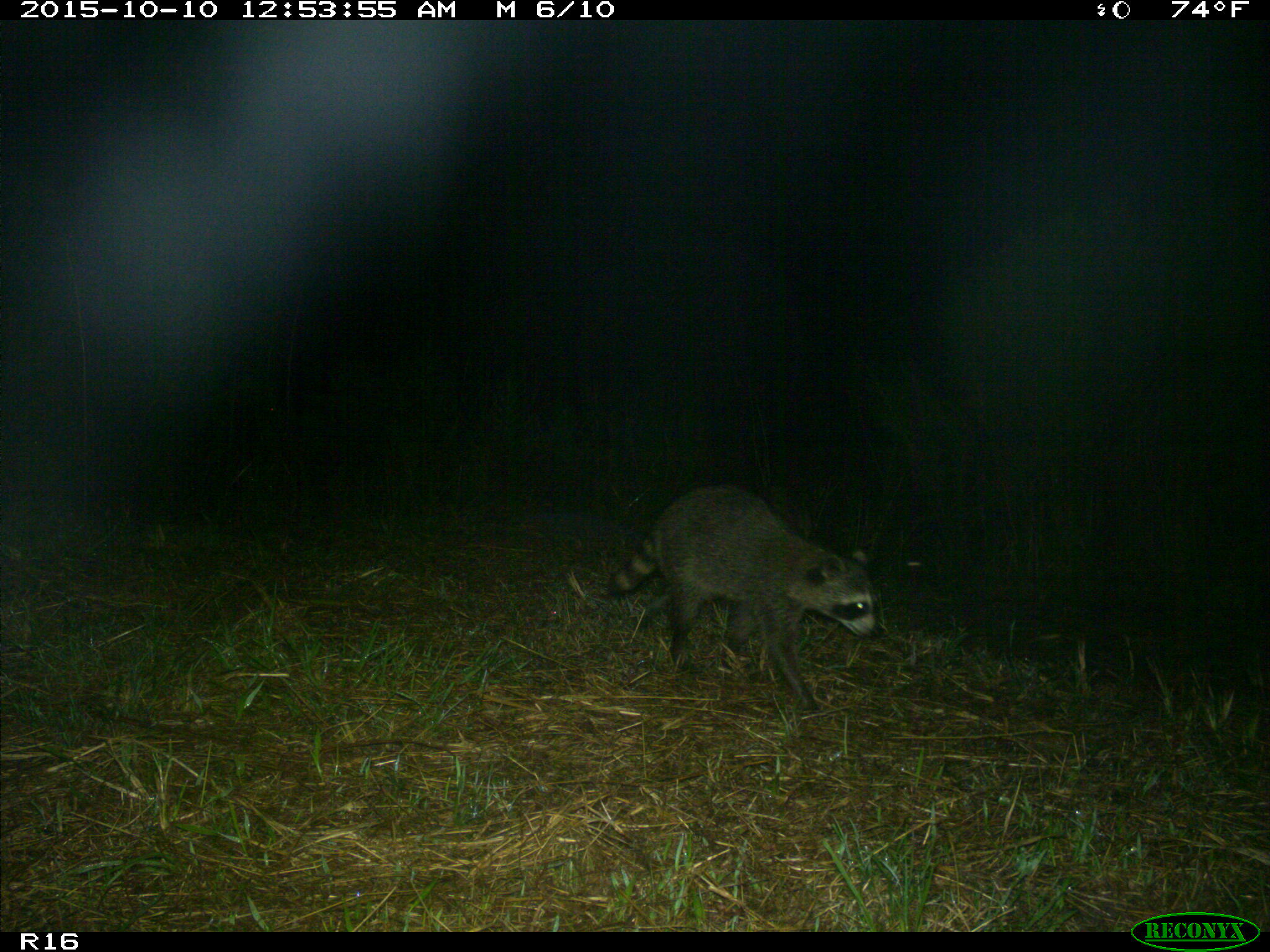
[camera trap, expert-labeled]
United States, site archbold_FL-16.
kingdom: Animalia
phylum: Chordata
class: Mammalia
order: Carnivora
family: Procyonidae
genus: Procyon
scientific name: Procyon lotor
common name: common raccoon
Procyon lotor (common raccoon).